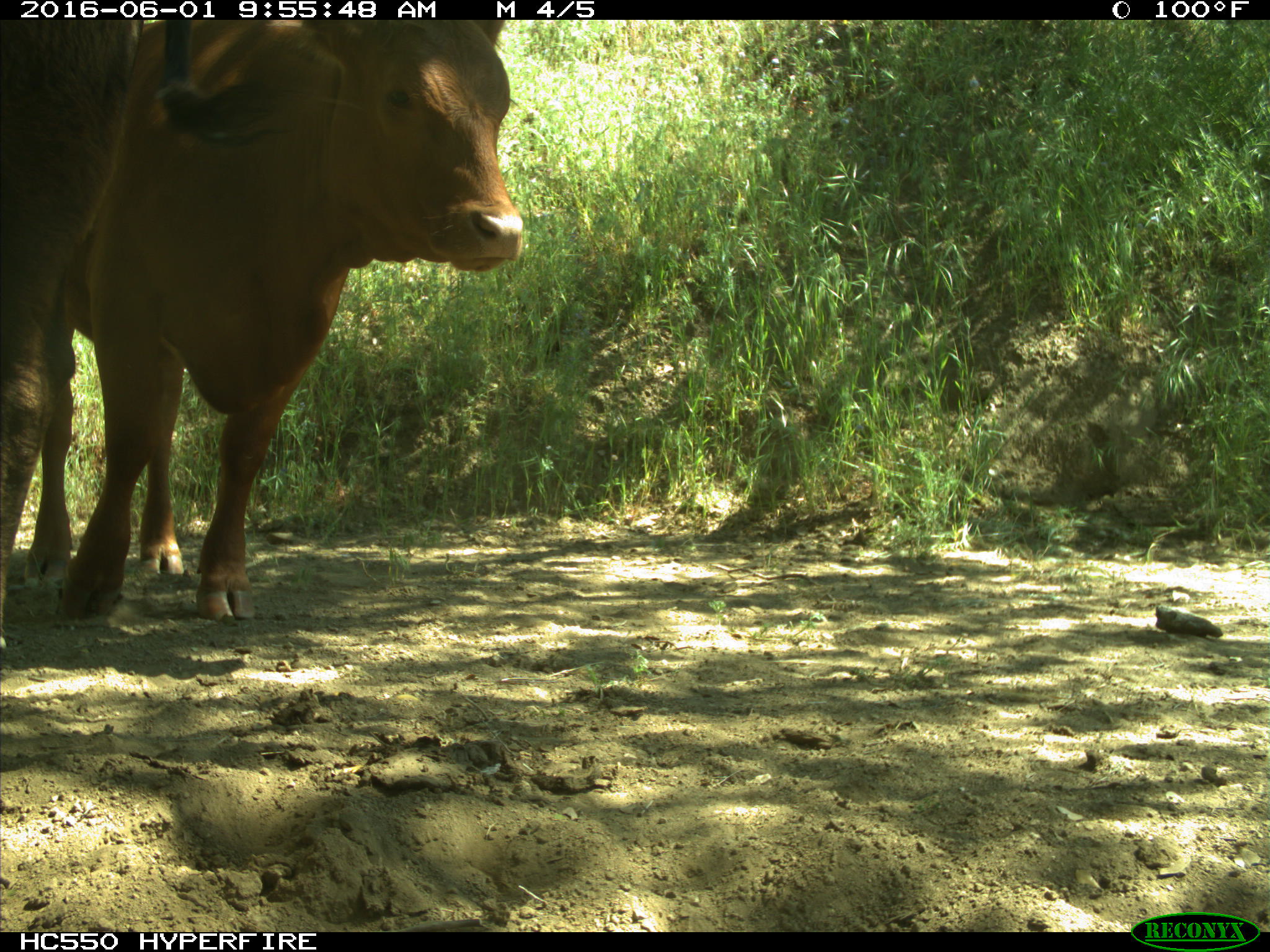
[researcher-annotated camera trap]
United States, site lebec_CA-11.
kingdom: Animalia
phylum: Chordata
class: Mammalia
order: Artiodactyla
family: Bovidae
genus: Bos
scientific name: Bos taurus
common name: domestic cow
Bos taurus (domestic cow).